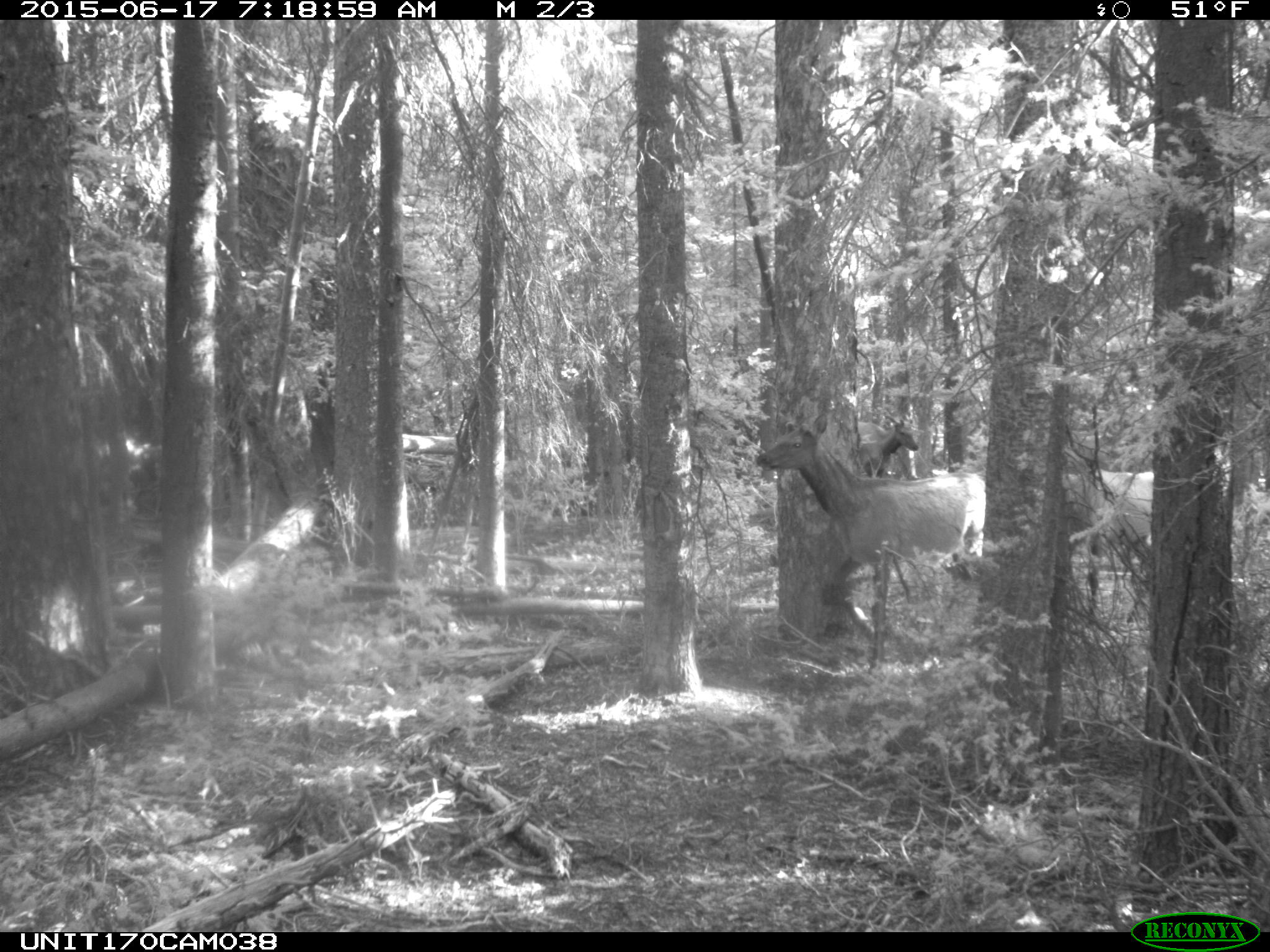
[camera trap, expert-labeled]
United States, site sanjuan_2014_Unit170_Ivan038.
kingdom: Animalia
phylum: Chordata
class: Mammalia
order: Artiodactyla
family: Cervidae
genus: Cervus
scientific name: Cervus elaphus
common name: red deer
Cervus elaphus (red deer).